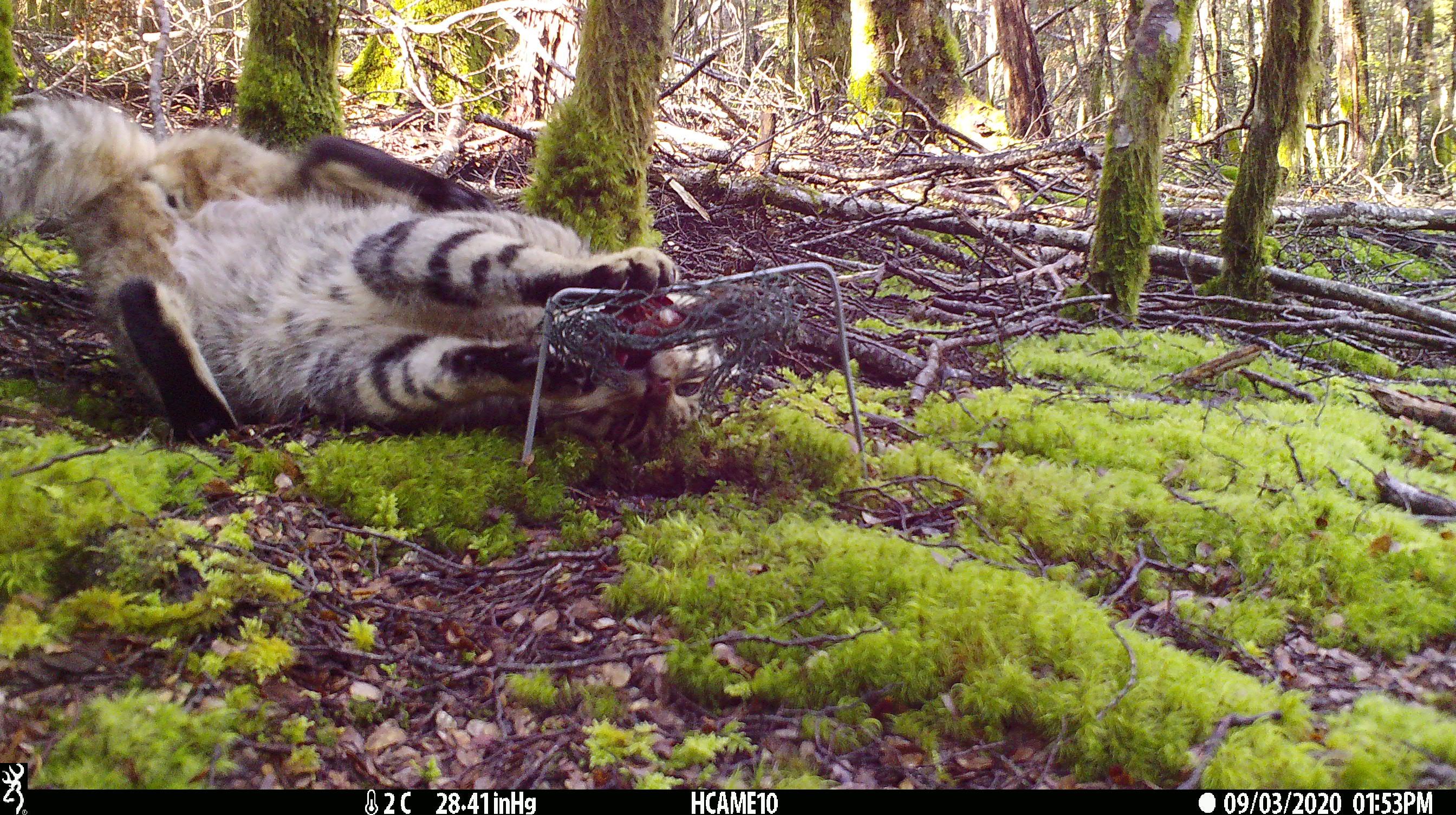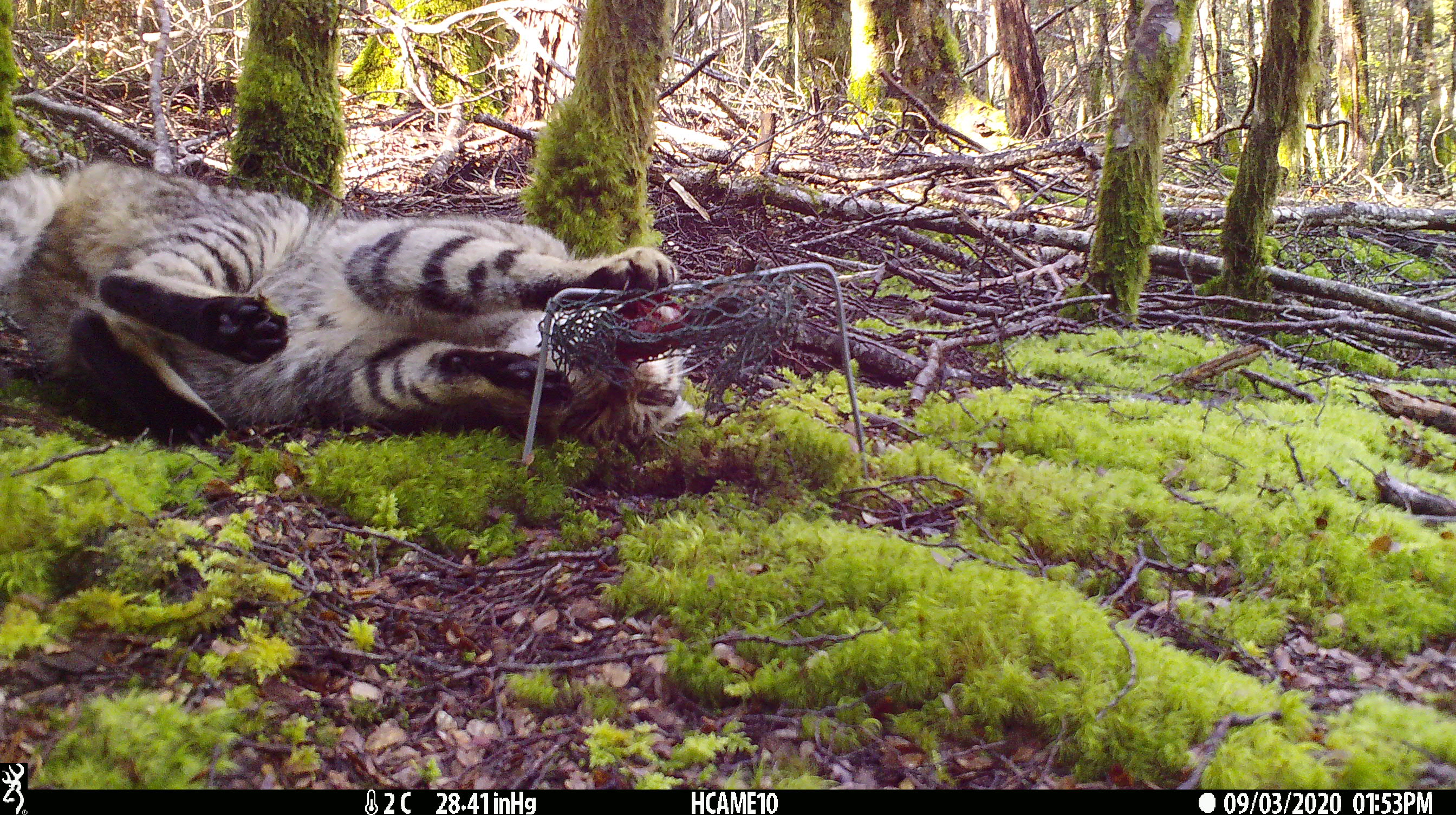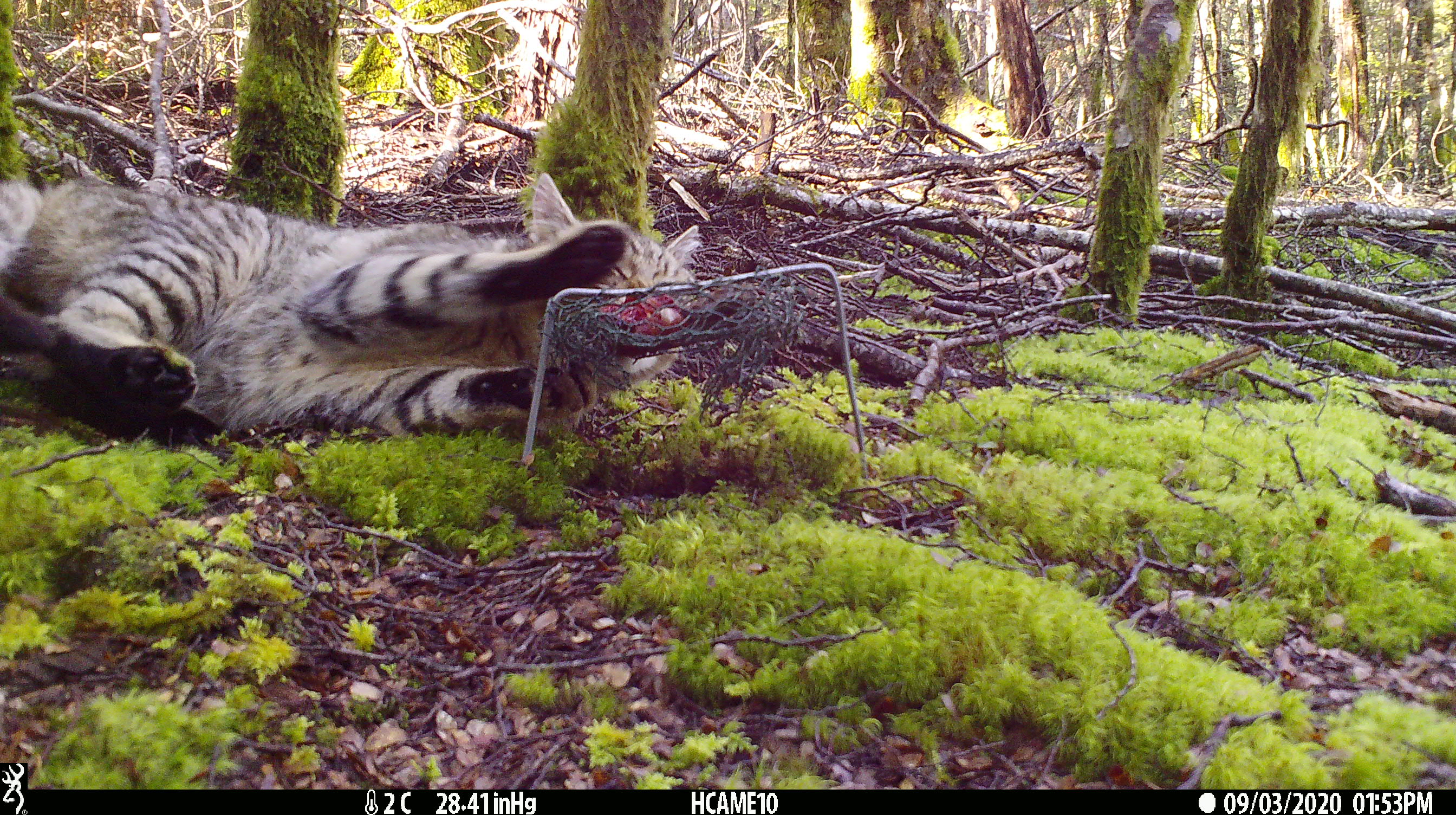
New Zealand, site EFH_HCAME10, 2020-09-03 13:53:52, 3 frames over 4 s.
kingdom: Animalia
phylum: Chordata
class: Mammalia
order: Carnivora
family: Felidae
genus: Felis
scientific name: Felis catus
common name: domestic cat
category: cat